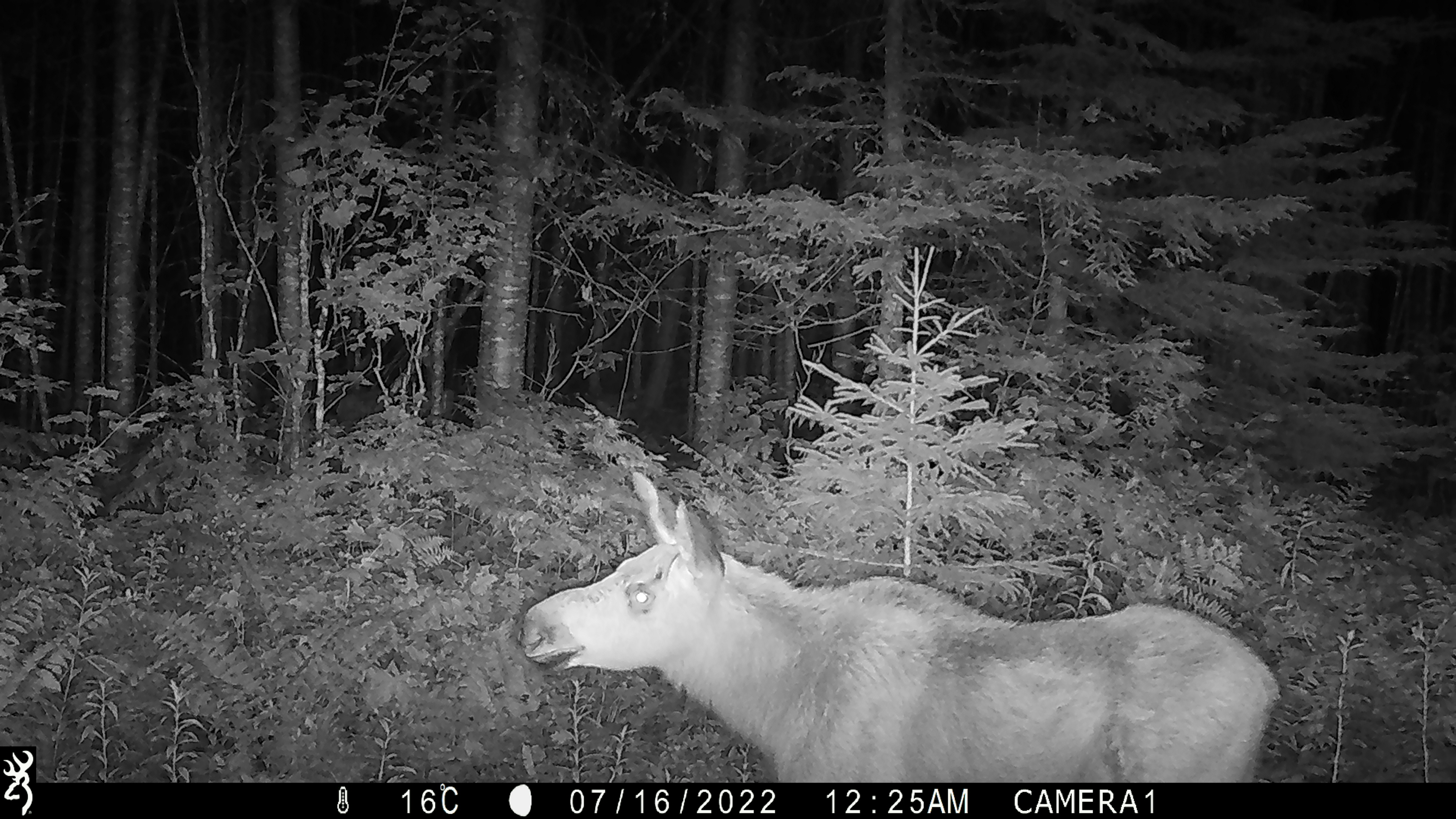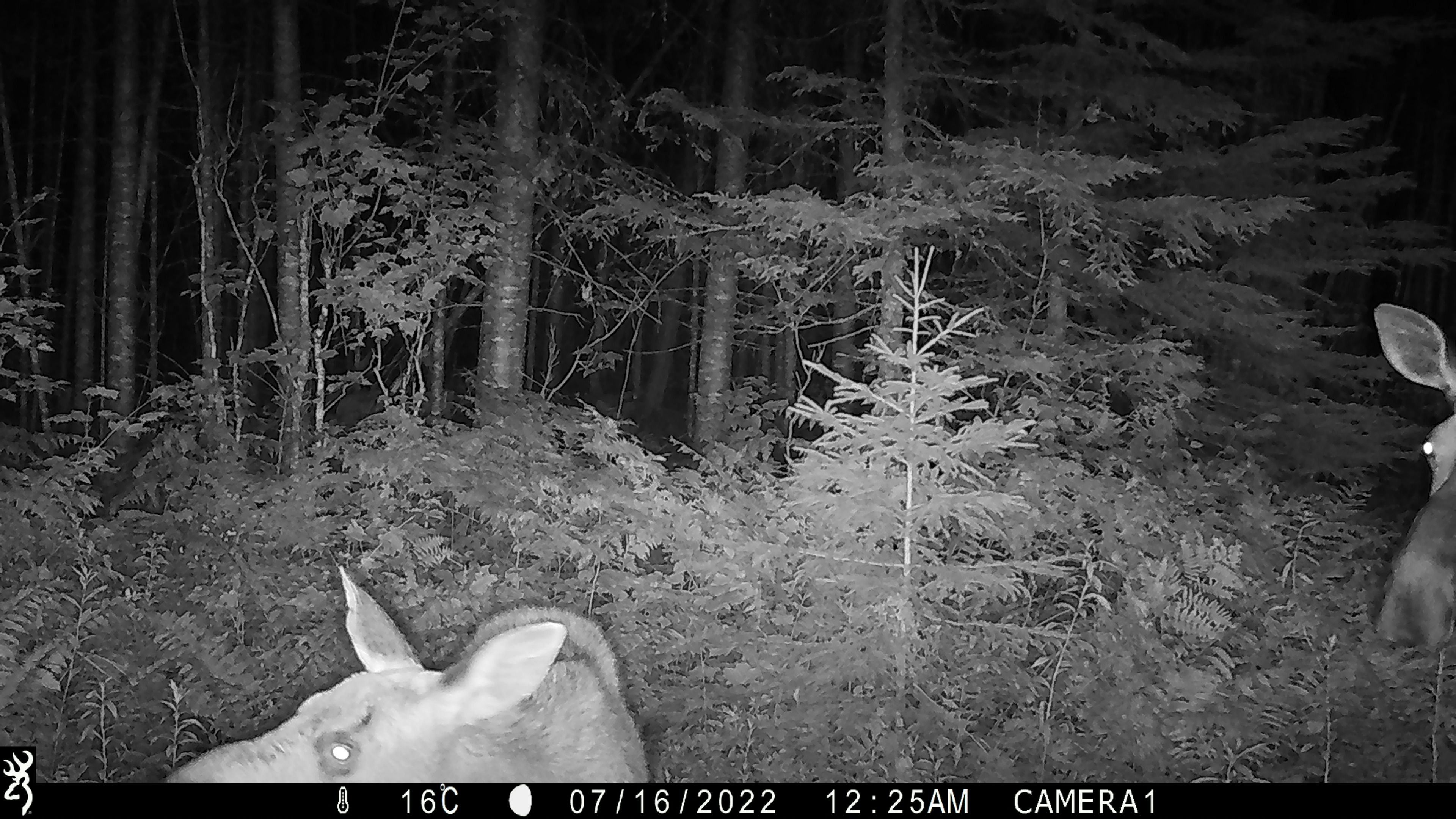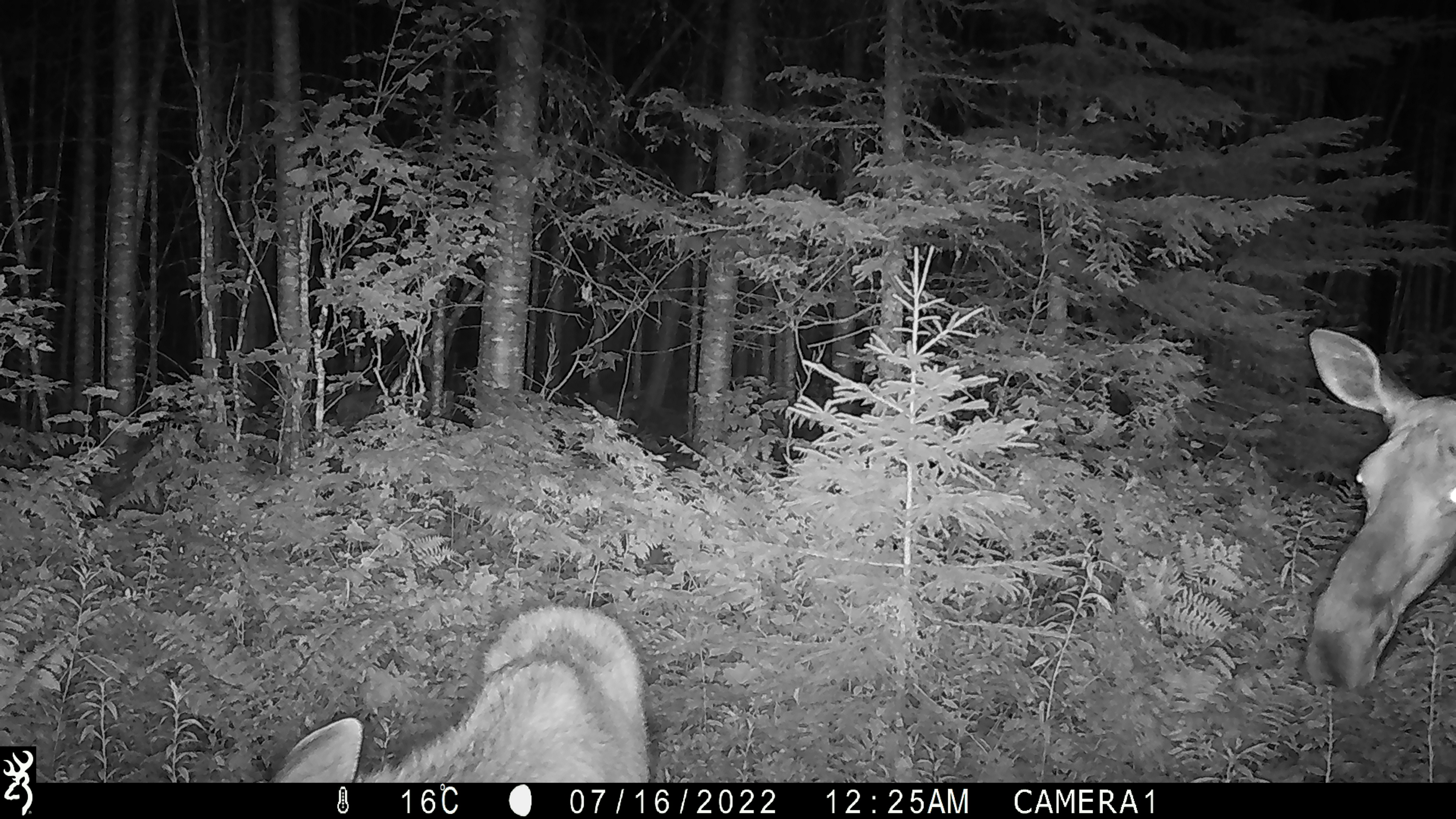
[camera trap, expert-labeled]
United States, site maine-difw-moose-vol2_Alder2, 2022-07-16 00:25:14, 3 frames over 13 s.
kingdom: Animalia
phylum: Chordata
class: Mammalia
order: Artiodactyla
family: Cervidae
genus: Alces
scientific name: Alces alces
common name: moose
Moose (Alces alces).